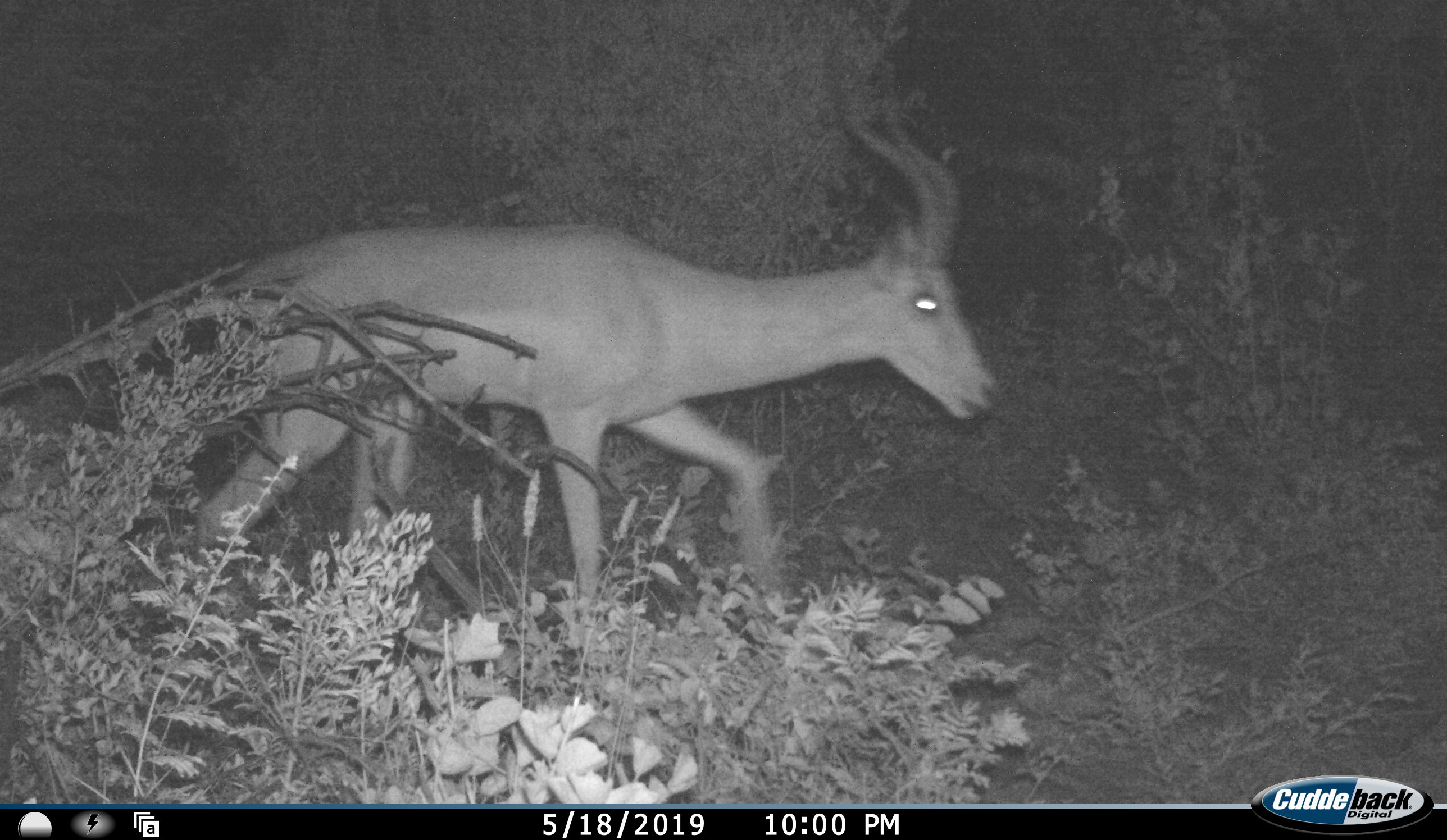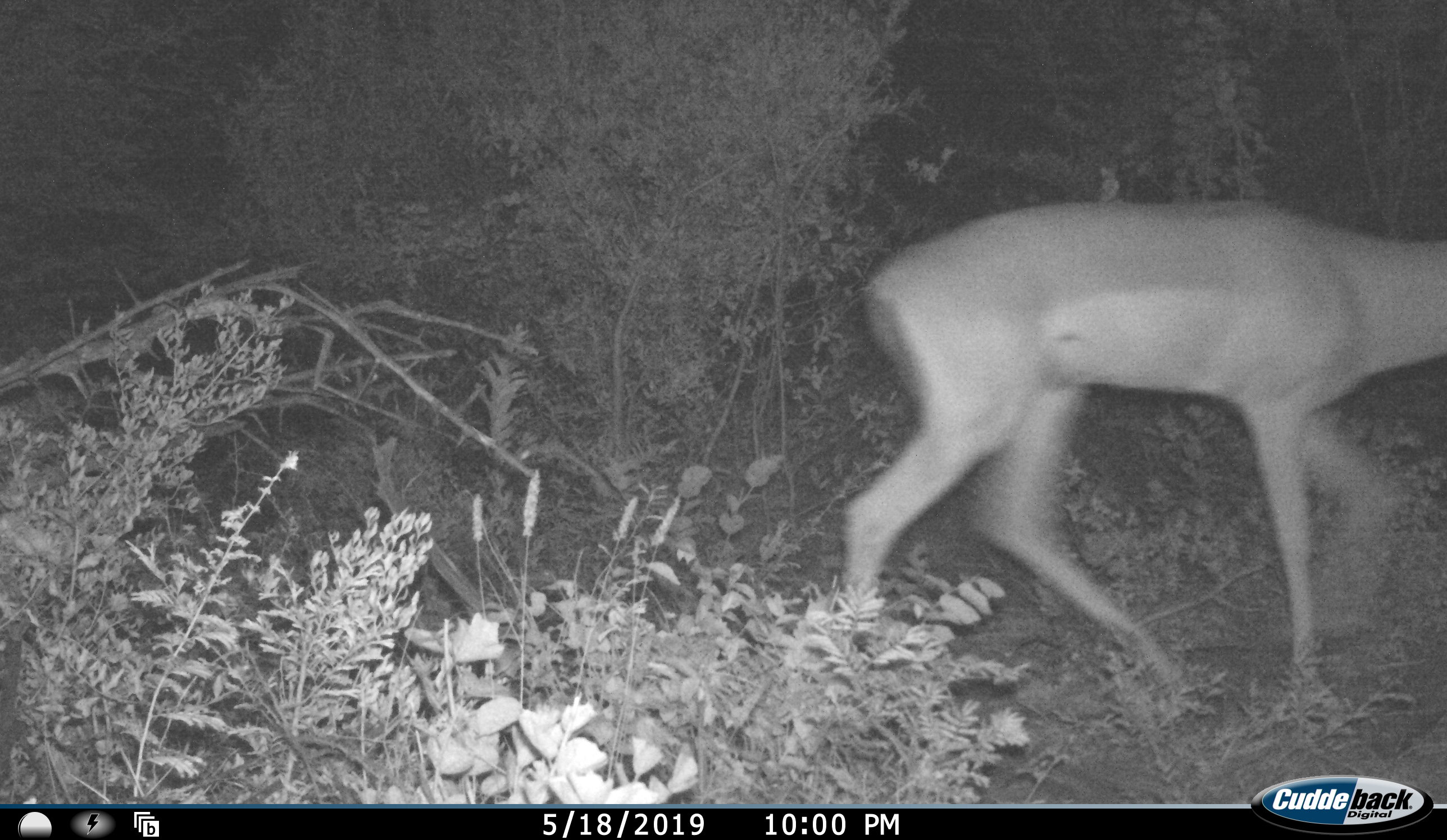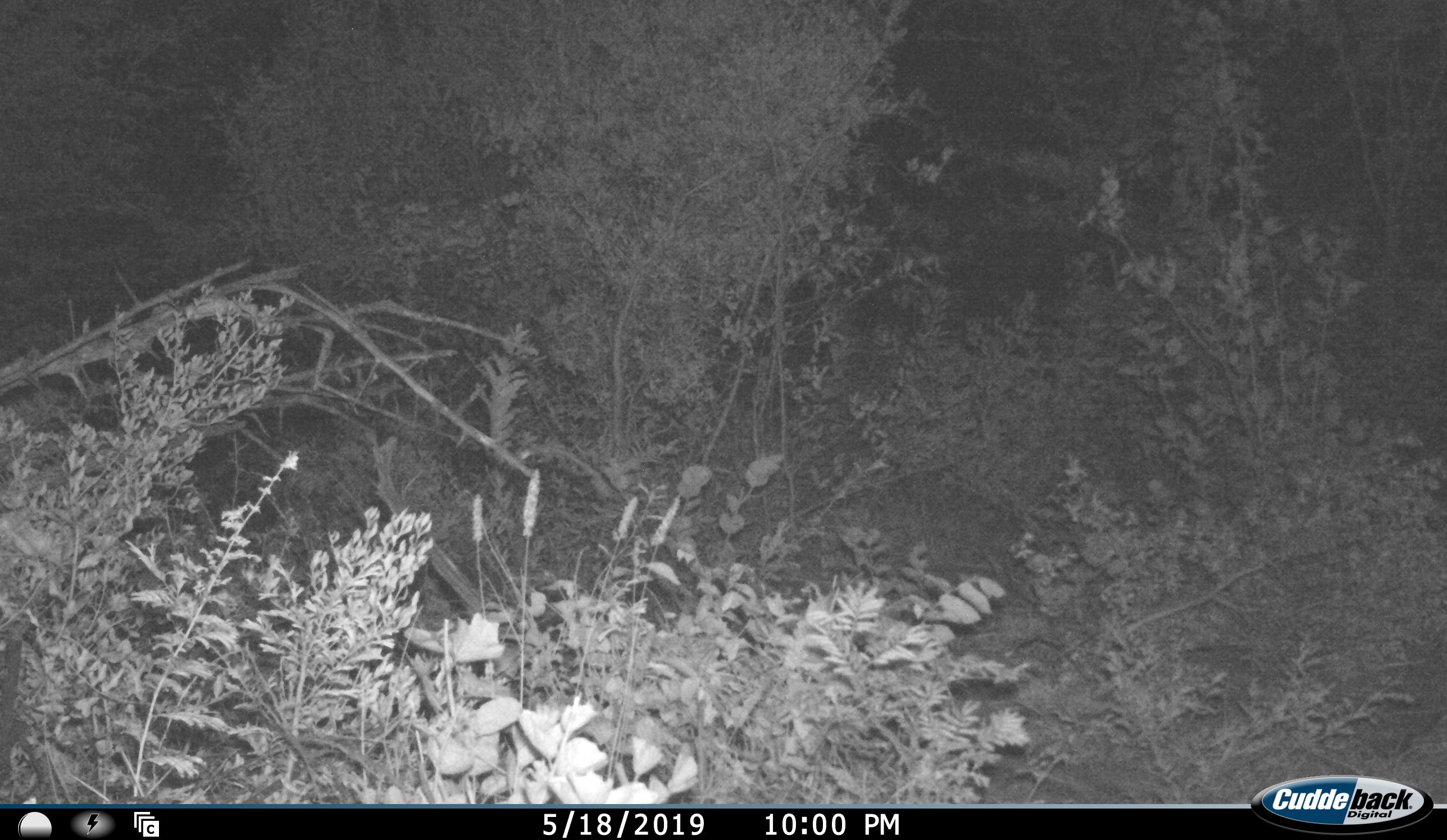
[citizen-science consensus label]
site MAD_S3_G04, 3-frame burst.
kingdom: Animalia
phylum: Chordata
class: Mammalia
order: Artiodactyla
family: Bovidae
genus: Aepyceros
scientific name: Aepyceros melampus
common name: impala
Impala (Aepyceros melampus), count 1. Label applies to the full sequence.